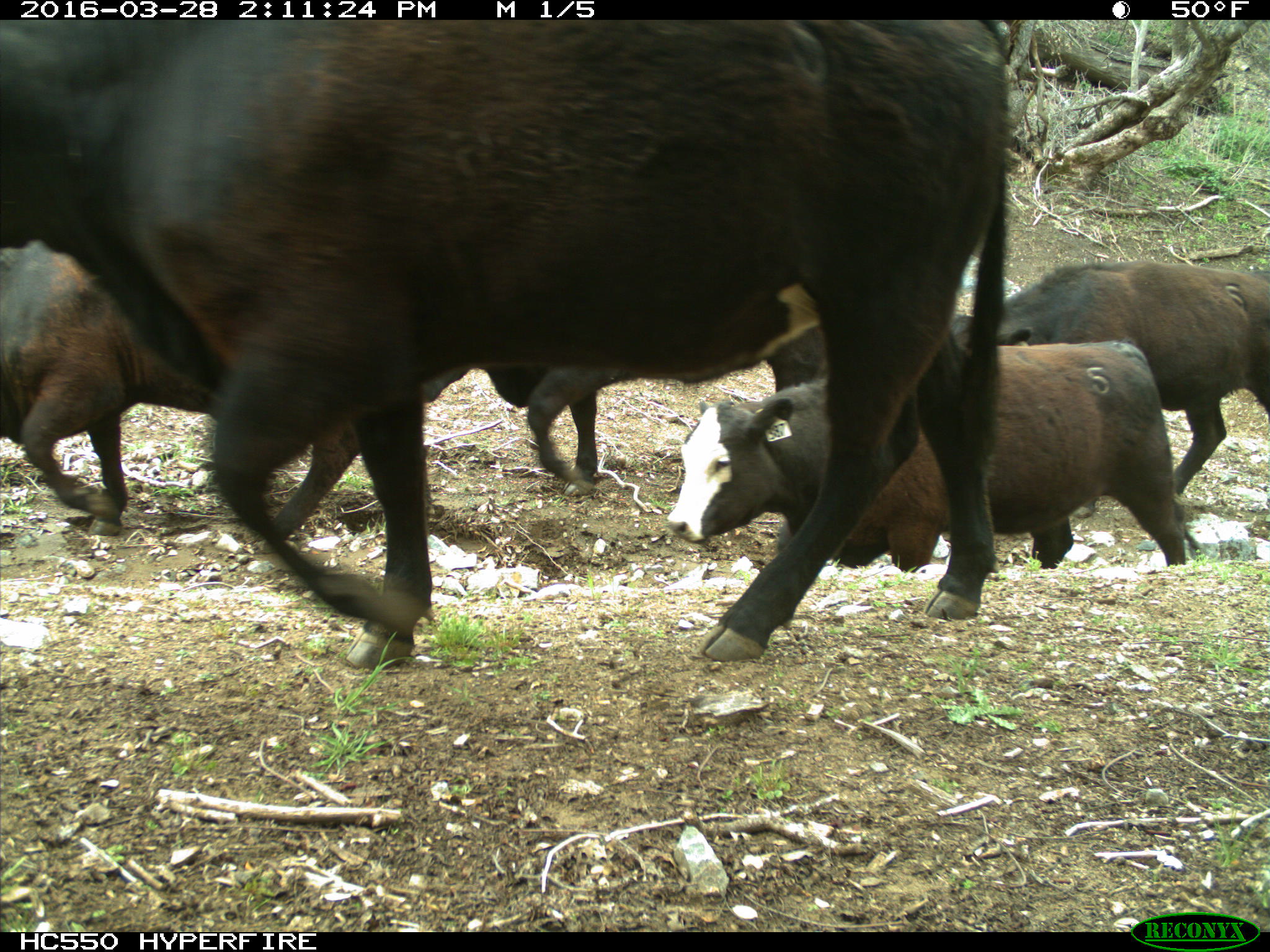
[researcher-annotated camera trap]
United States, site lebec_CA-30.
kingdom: Animalia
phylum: Chordata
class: Mammalia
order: Artiodactyla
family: Bovidae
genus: Bos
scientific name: Bos taurus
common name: domestic cow